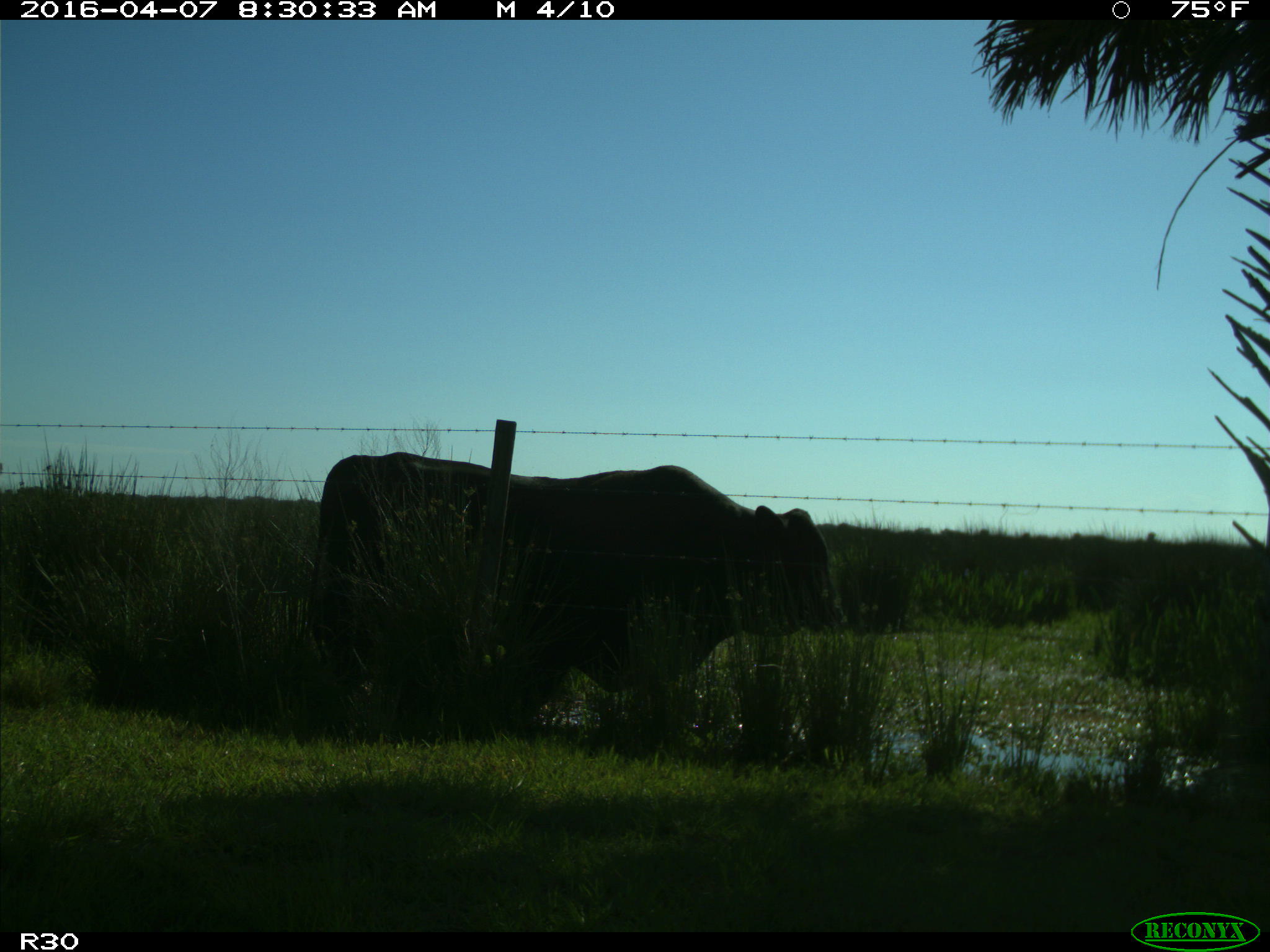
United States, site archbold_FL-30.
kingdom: Animalia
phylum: Chordata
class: Mammalia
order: Artiodactyla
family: Bovidae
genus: Bos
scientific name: Bos taurus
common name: domestic cow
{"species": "Bos taurus (domestic cow)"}